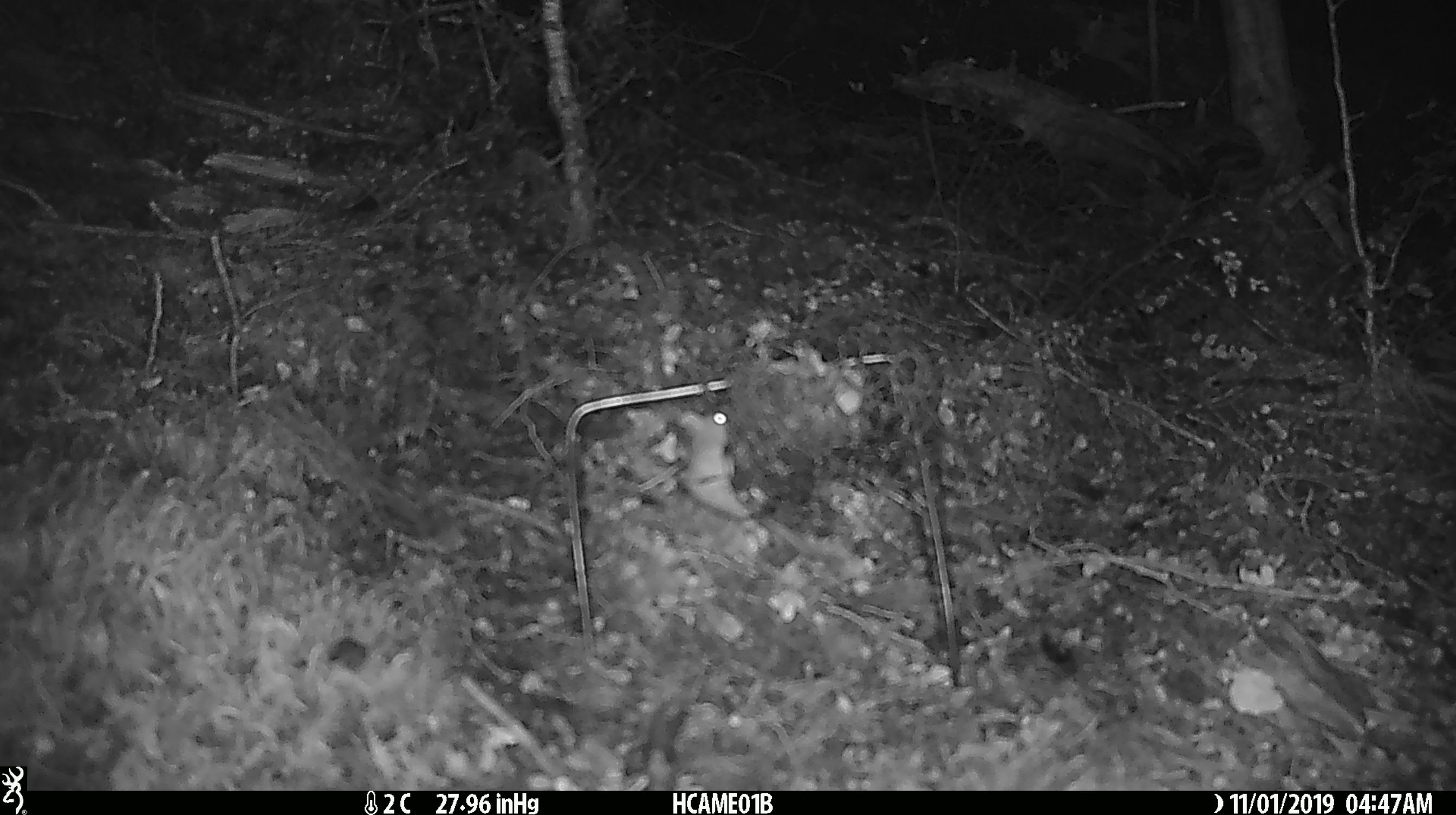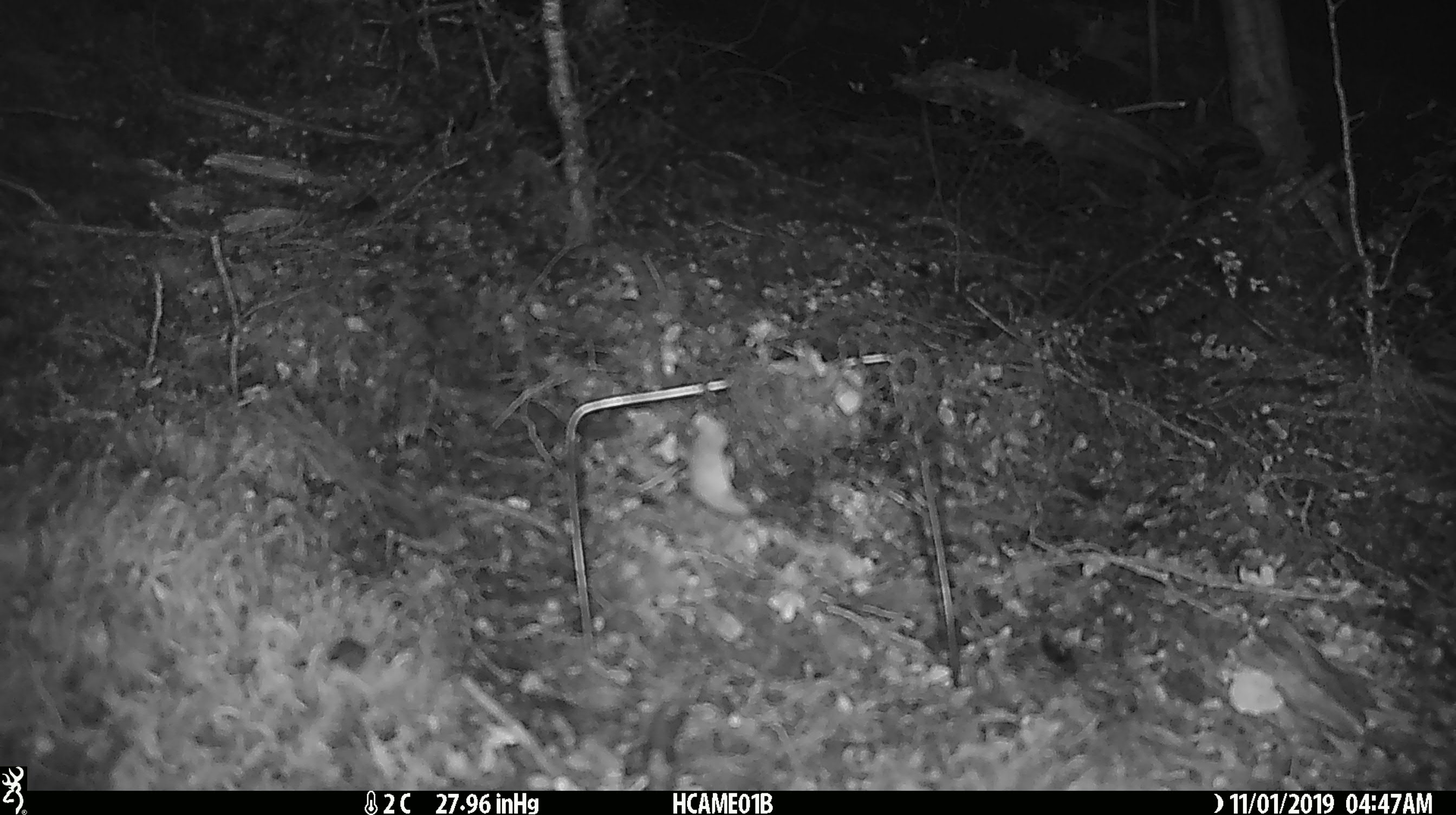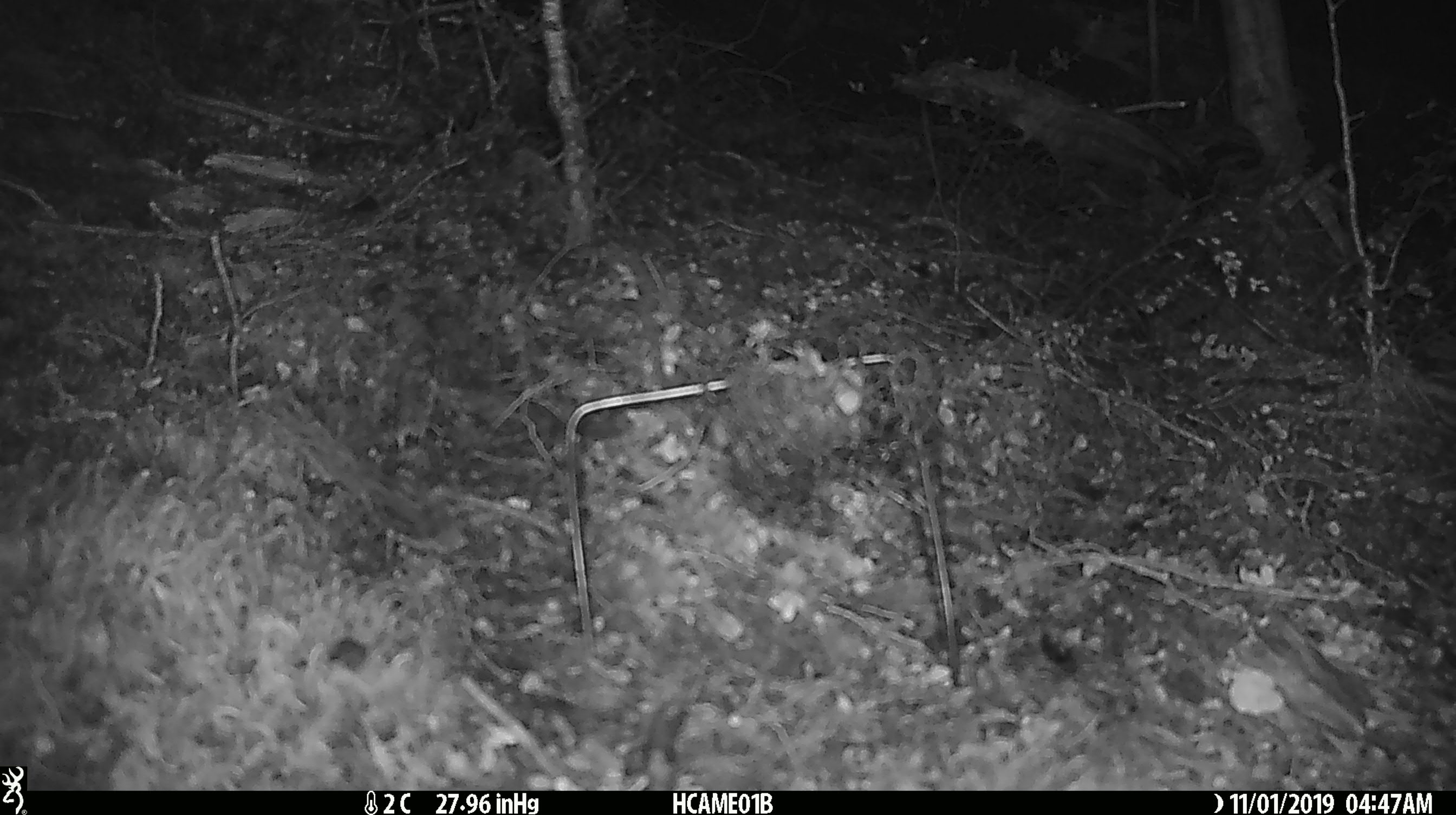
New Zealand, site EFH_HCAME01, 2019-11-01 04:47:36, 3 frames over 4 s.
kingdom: Animalia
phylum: Chordata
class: Mammalia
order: Rodentia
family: Muridae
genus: Mus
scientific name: Mus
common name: mouse